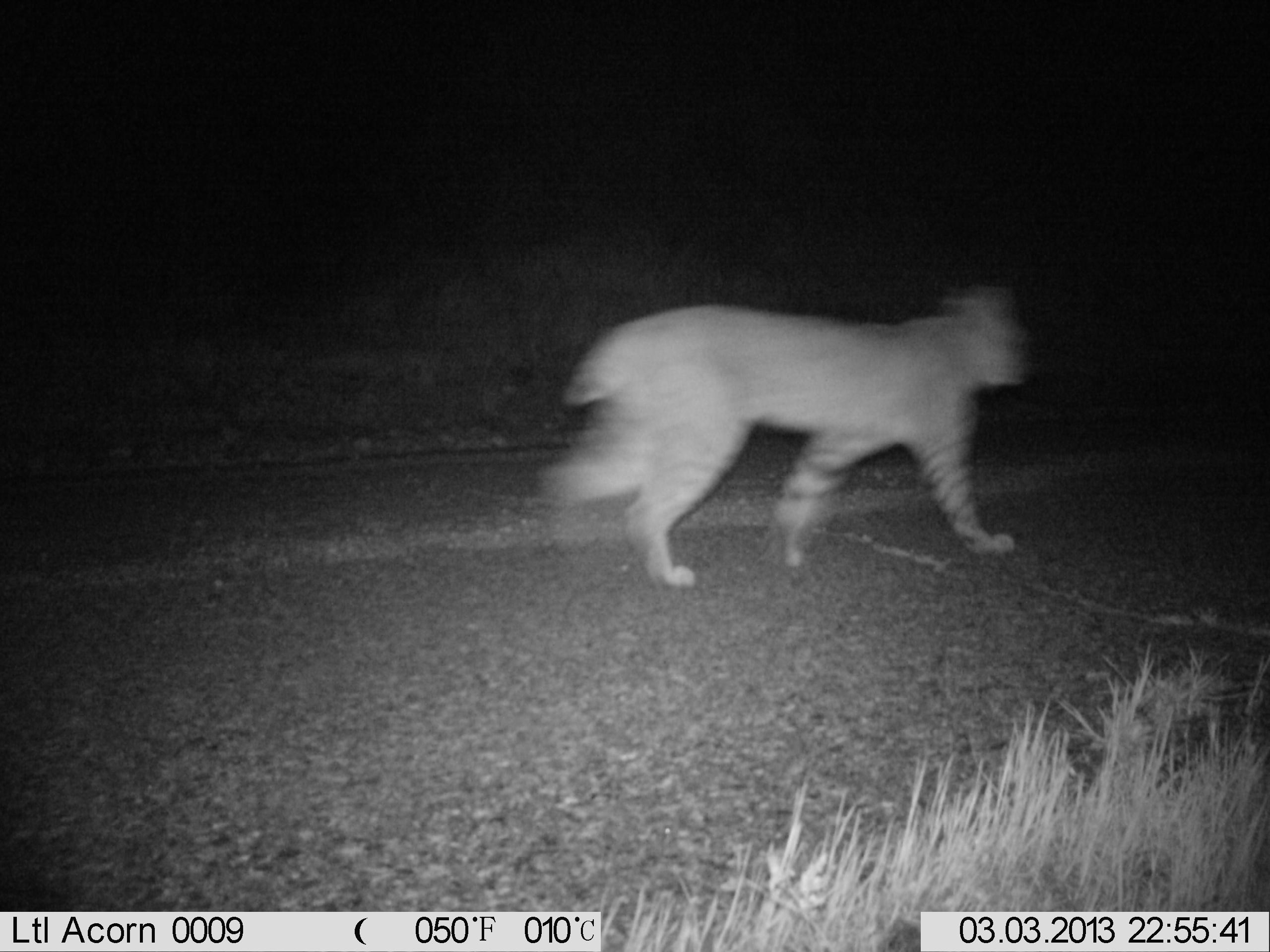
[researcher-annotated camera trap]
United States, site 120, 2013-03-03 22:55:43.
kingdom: Animalia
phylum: Chordata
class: Mammalia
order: Carnivora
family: Felidae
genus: Lynx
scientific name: Lynx rufus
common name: bobcat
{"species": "bobcat (Lynx rufus)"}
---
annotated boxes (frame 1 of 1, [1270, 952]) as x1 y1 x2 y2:
bobcat: 532 273 1041 600